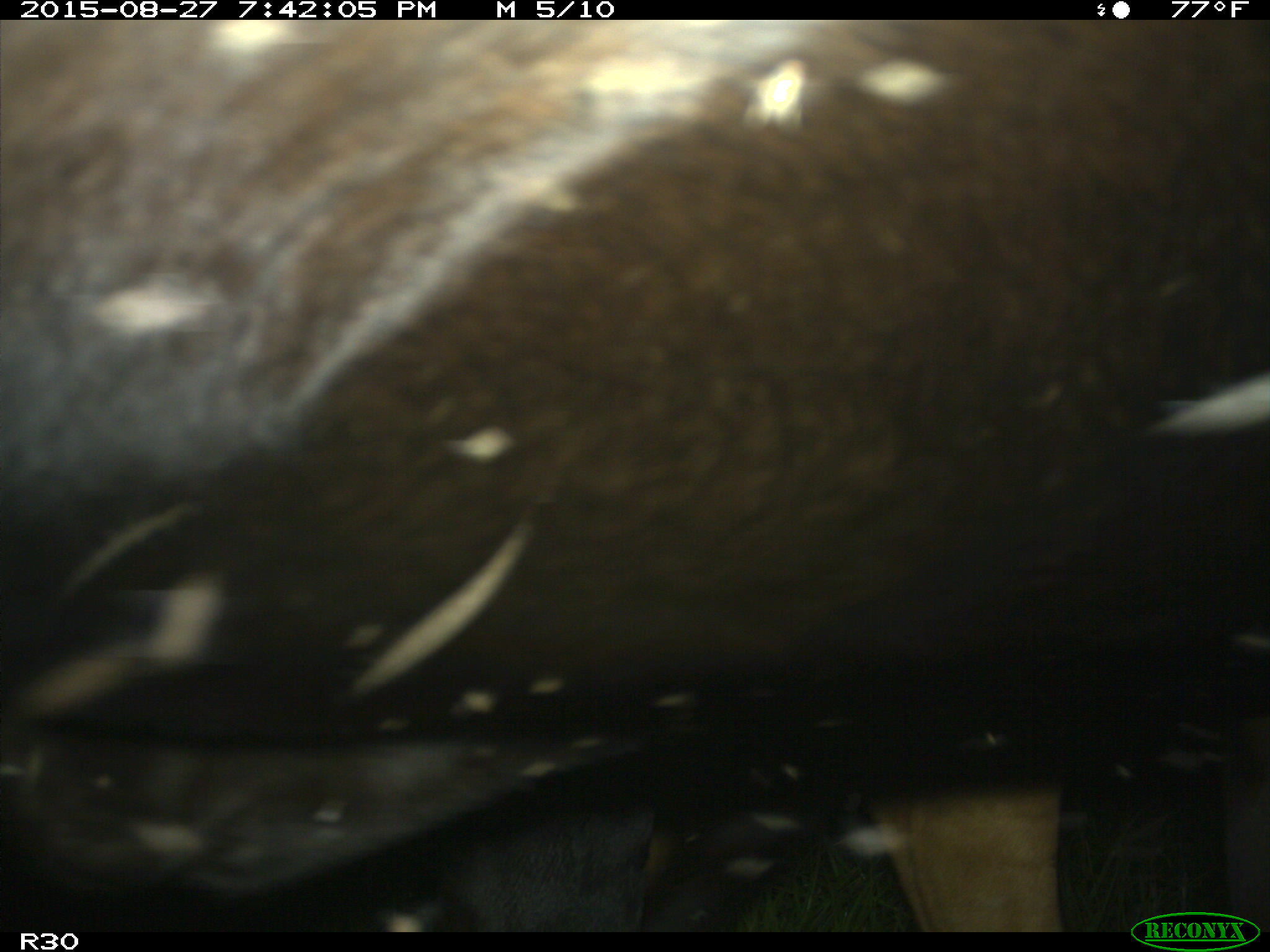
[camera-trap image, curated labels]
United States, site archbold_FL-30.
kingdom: Animalia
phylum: Chordata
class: Mammalia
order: Artiodactyla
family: Bovidae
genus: Bos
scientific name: Bos taurus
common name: domestic cow